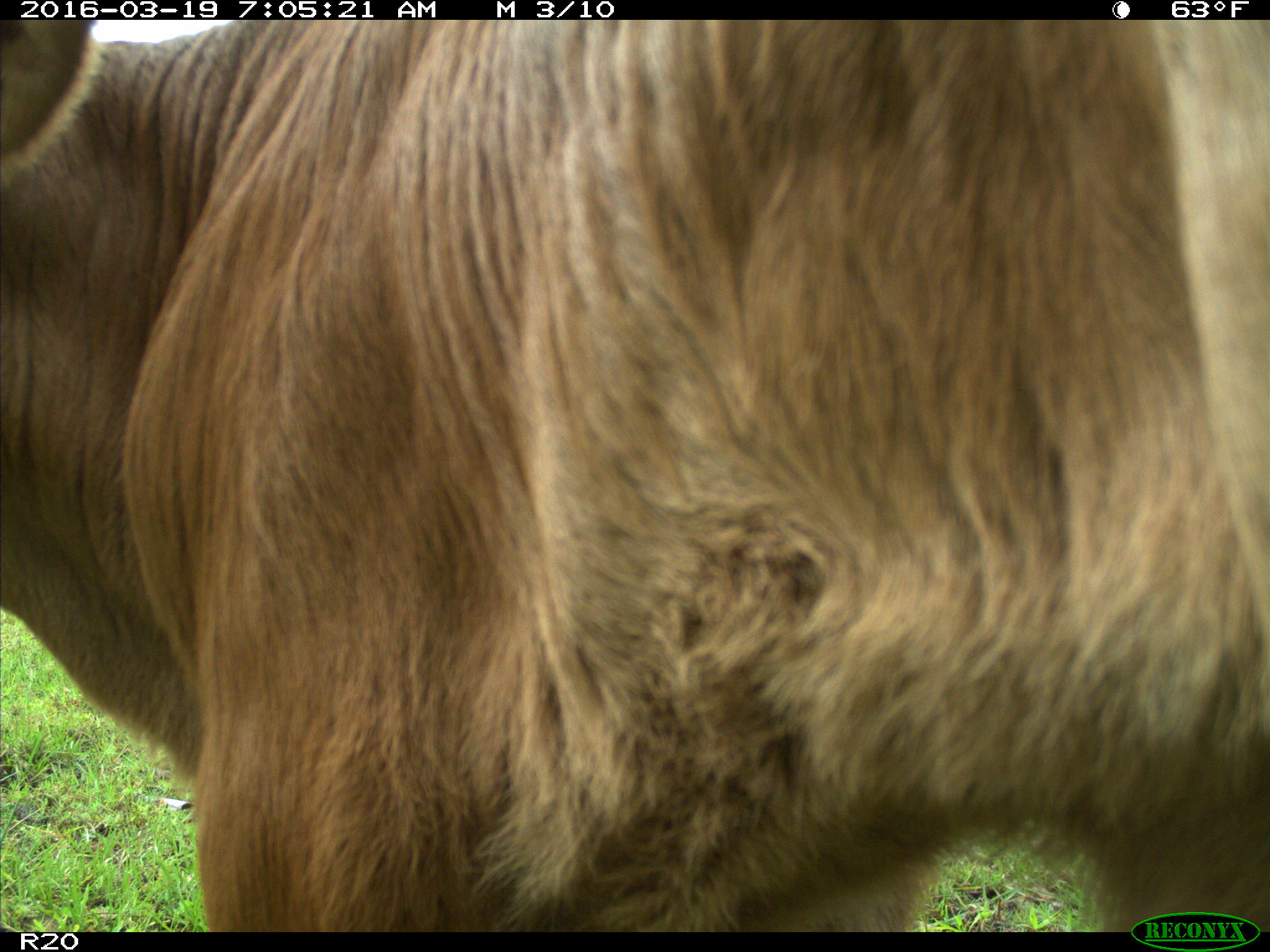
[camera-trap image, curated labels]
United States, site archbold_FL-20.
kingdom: Animalia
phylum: Chordata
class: Mammalia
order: Artiodactyla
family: Bovidae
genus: Bos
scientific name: Bos taurus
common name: domestic cow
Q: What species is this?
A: Bos taurus (domestic cow).